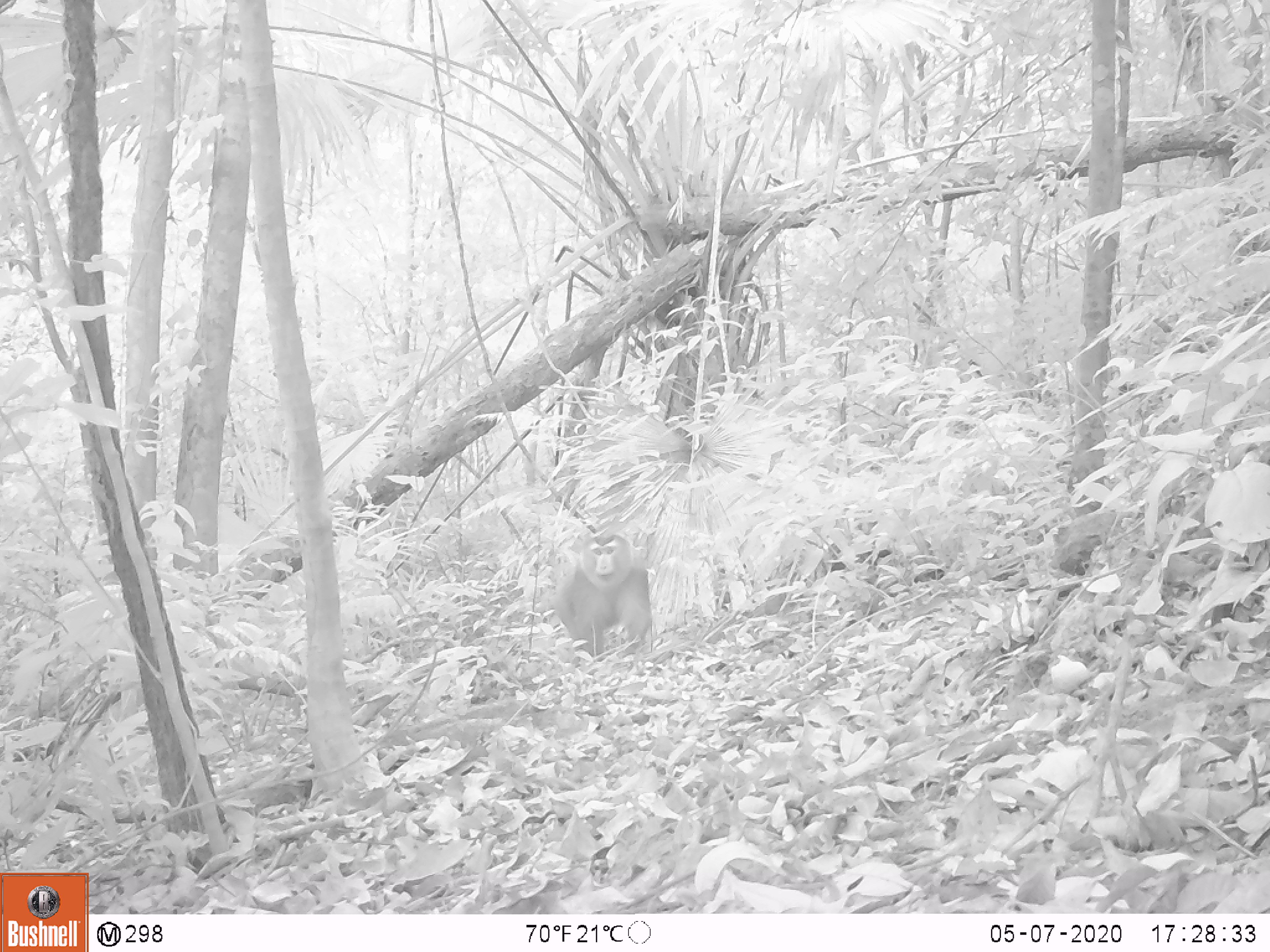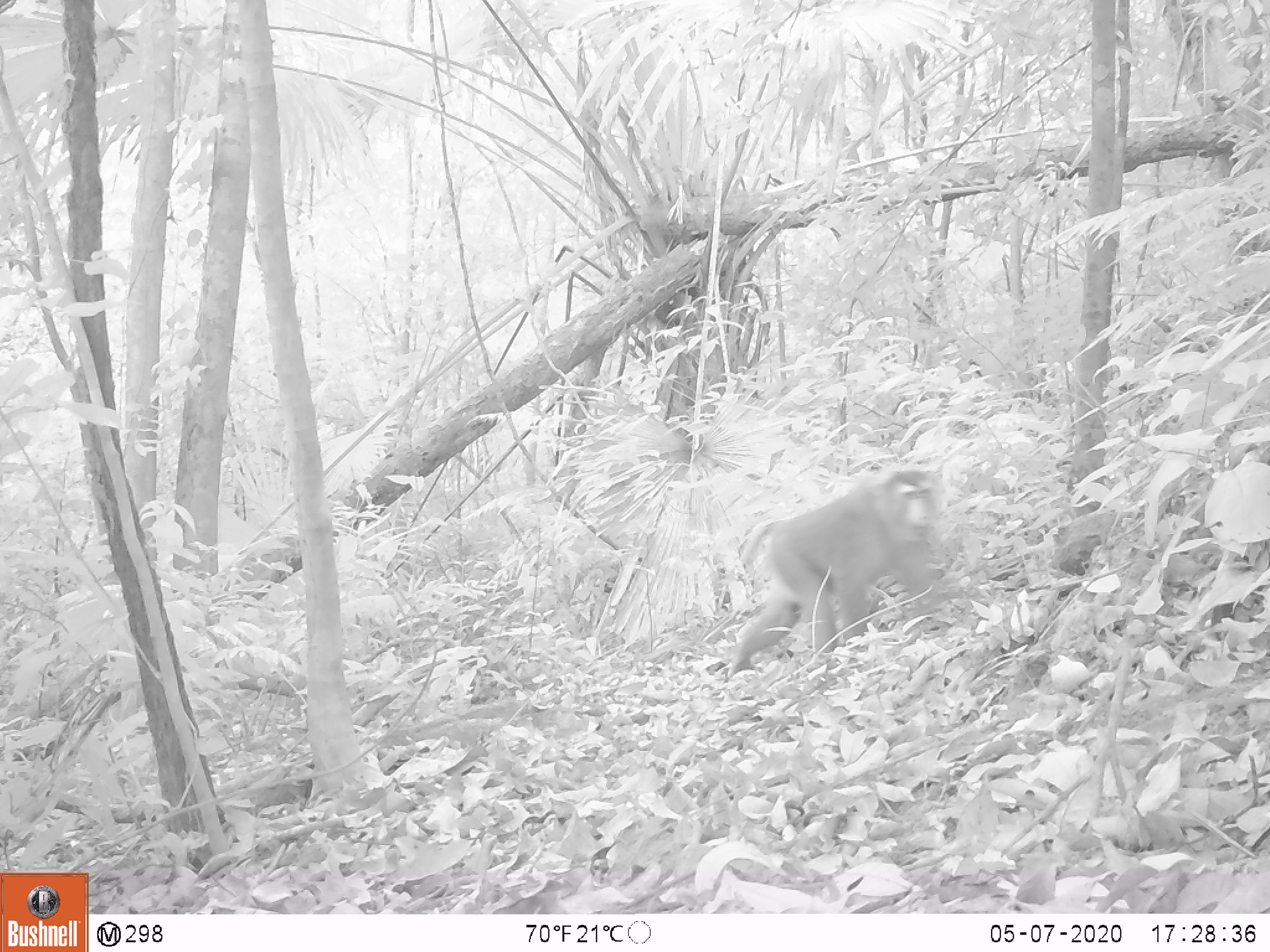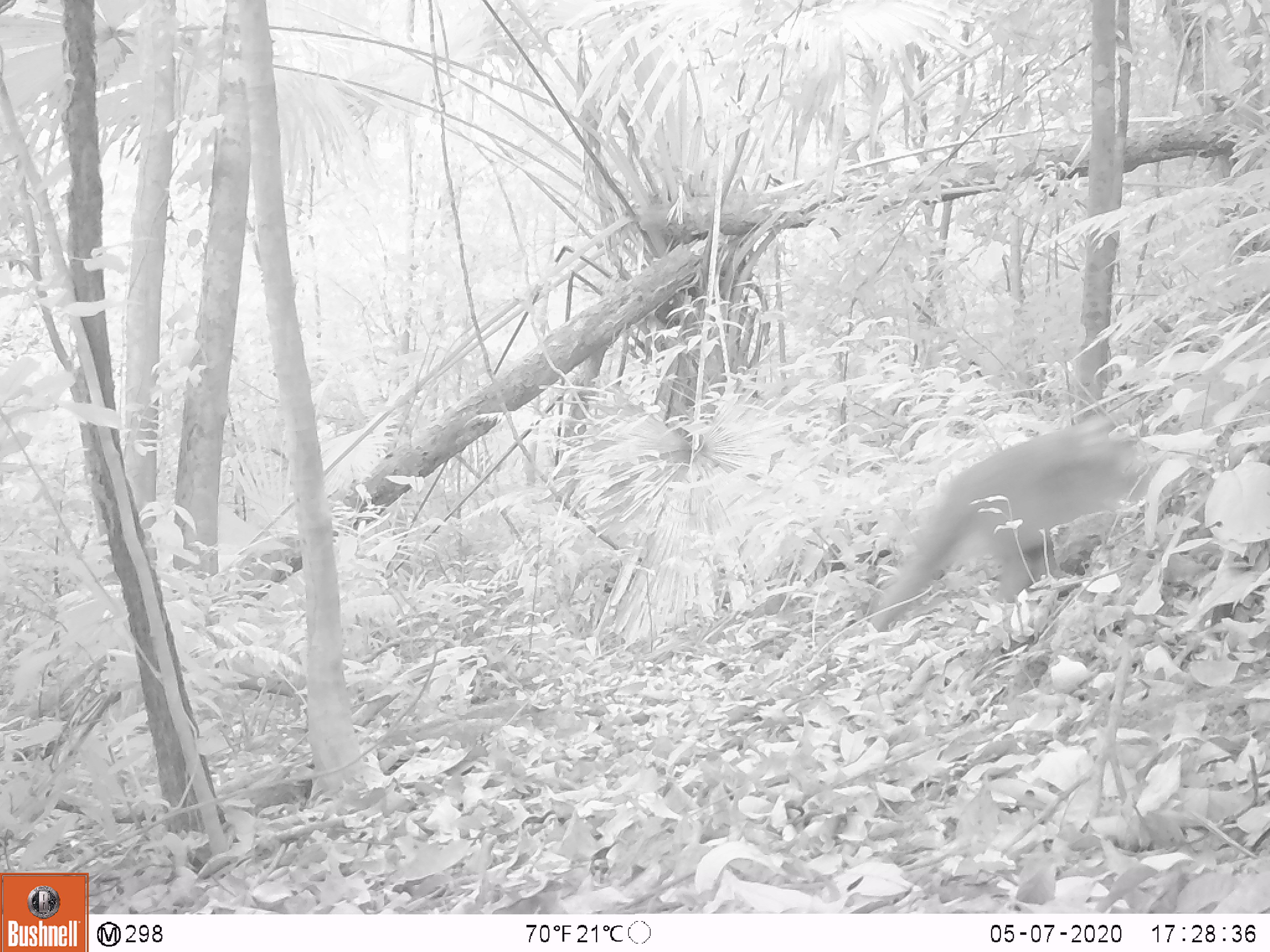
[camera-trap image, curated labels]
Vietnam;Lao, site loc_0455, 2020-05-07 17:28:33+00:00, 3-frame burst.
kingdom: Animalia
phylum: Chordata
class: Mammalia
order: Primates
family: Cercopithecidae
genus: Macaca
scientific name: Macaca nemestrina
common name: pig-tailed macaque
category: pig tailed macaque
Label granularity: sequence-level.